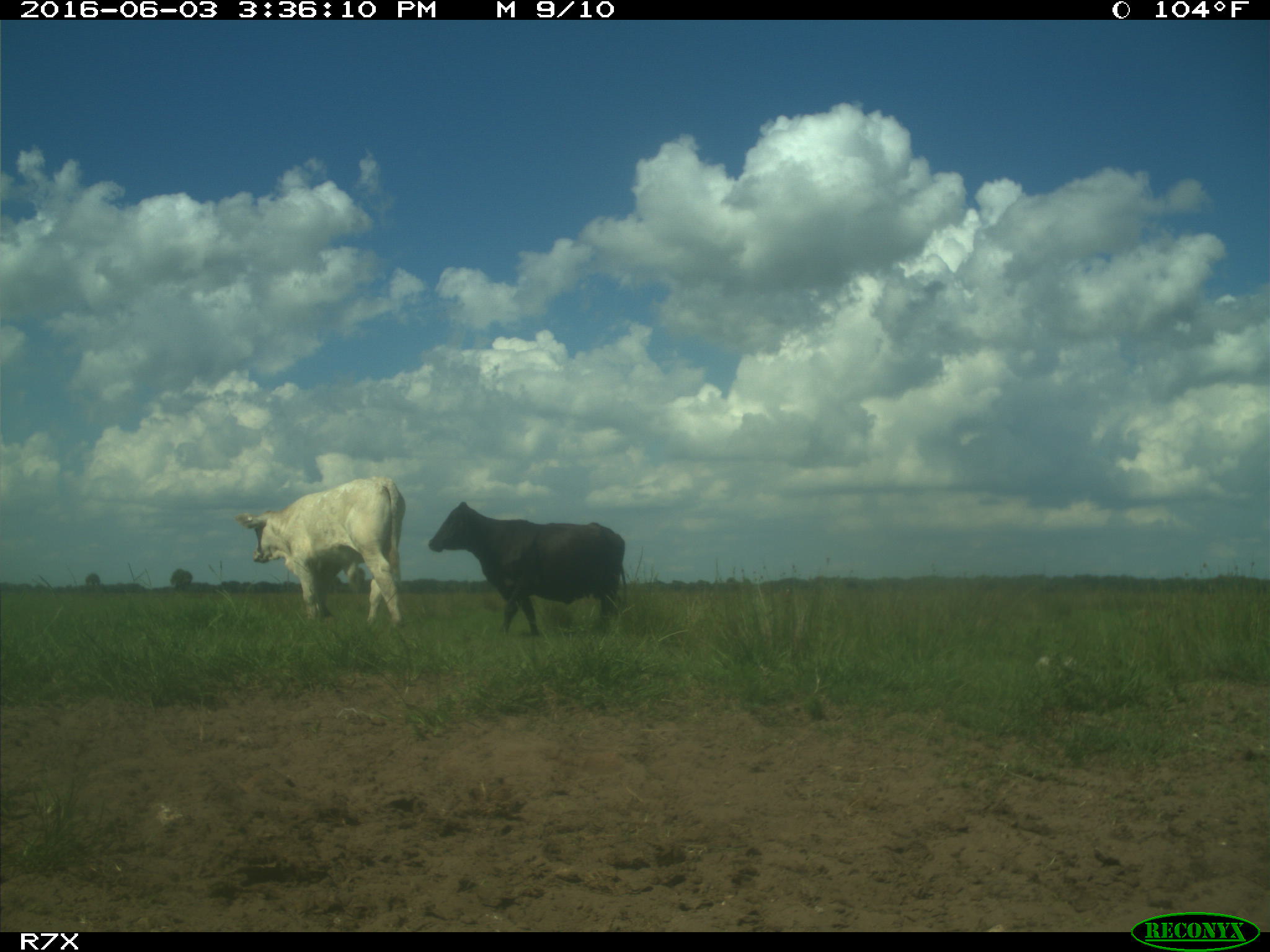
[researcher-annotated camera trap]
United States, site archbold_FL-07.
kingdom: Animalia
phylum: Chordata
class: Mammalia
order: Artiodactyla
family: Bovidae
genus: Bos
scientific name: Bos taurus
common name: domestic cow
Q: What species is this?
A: Bos taurus (domestic cow).